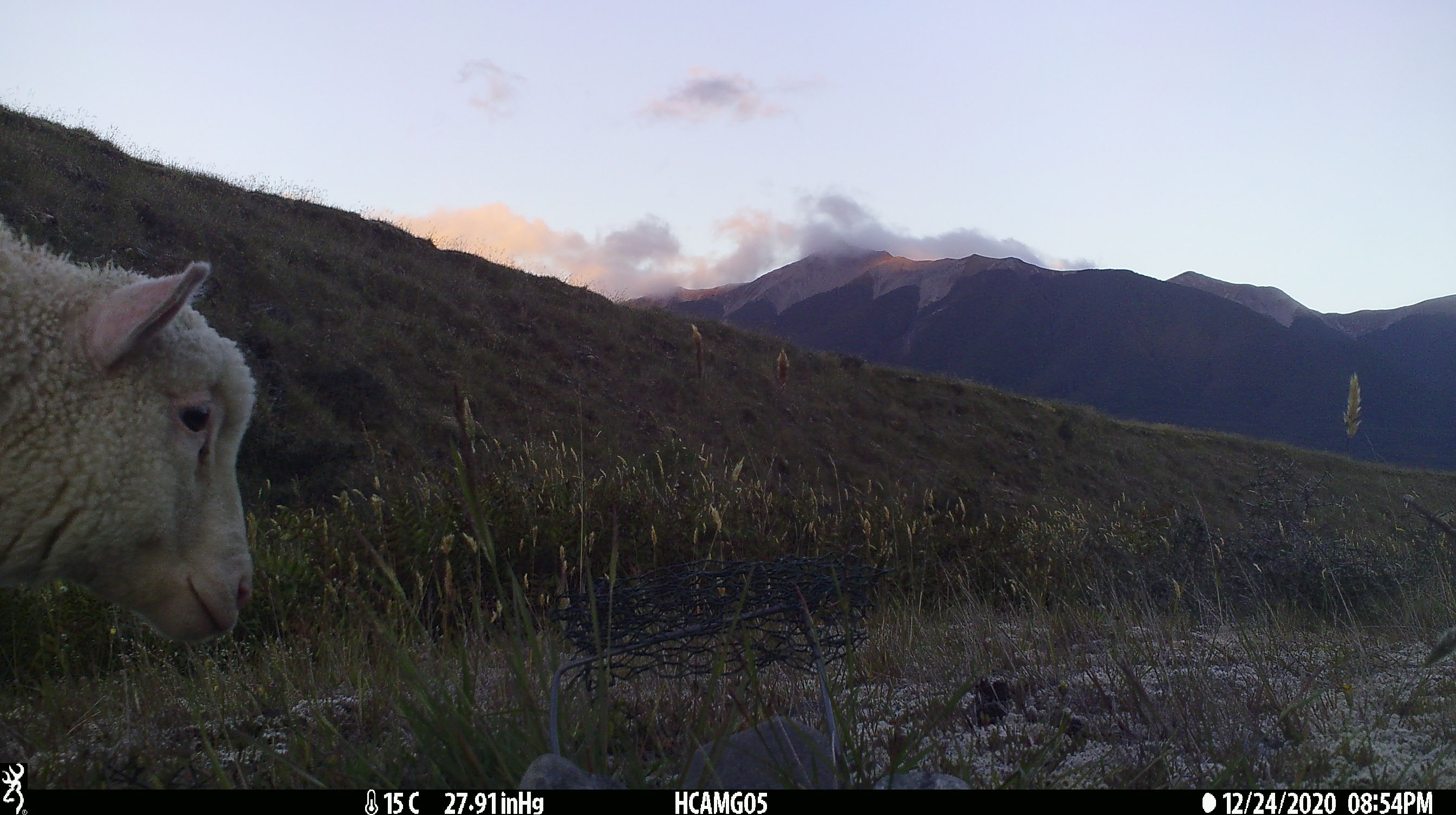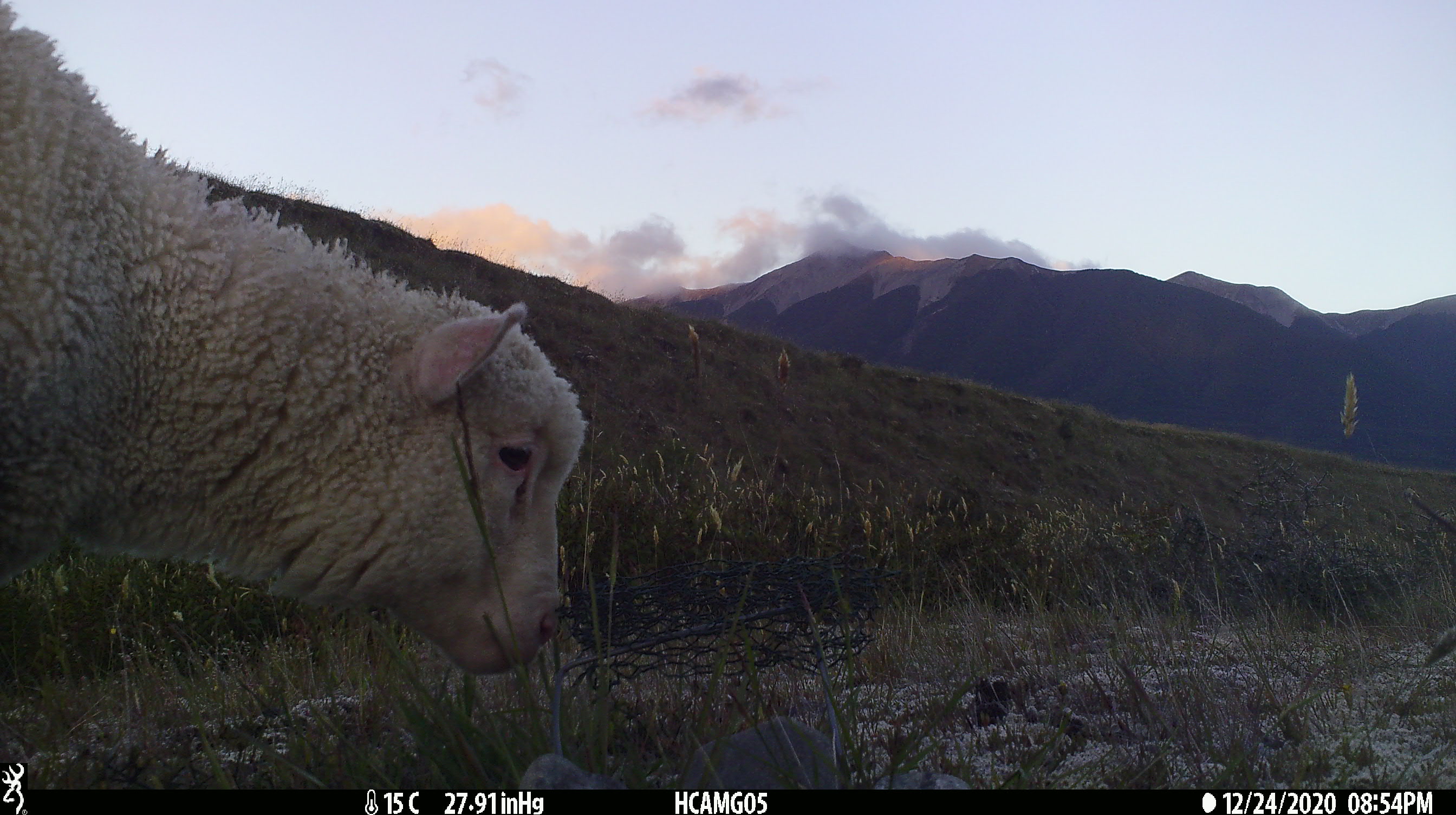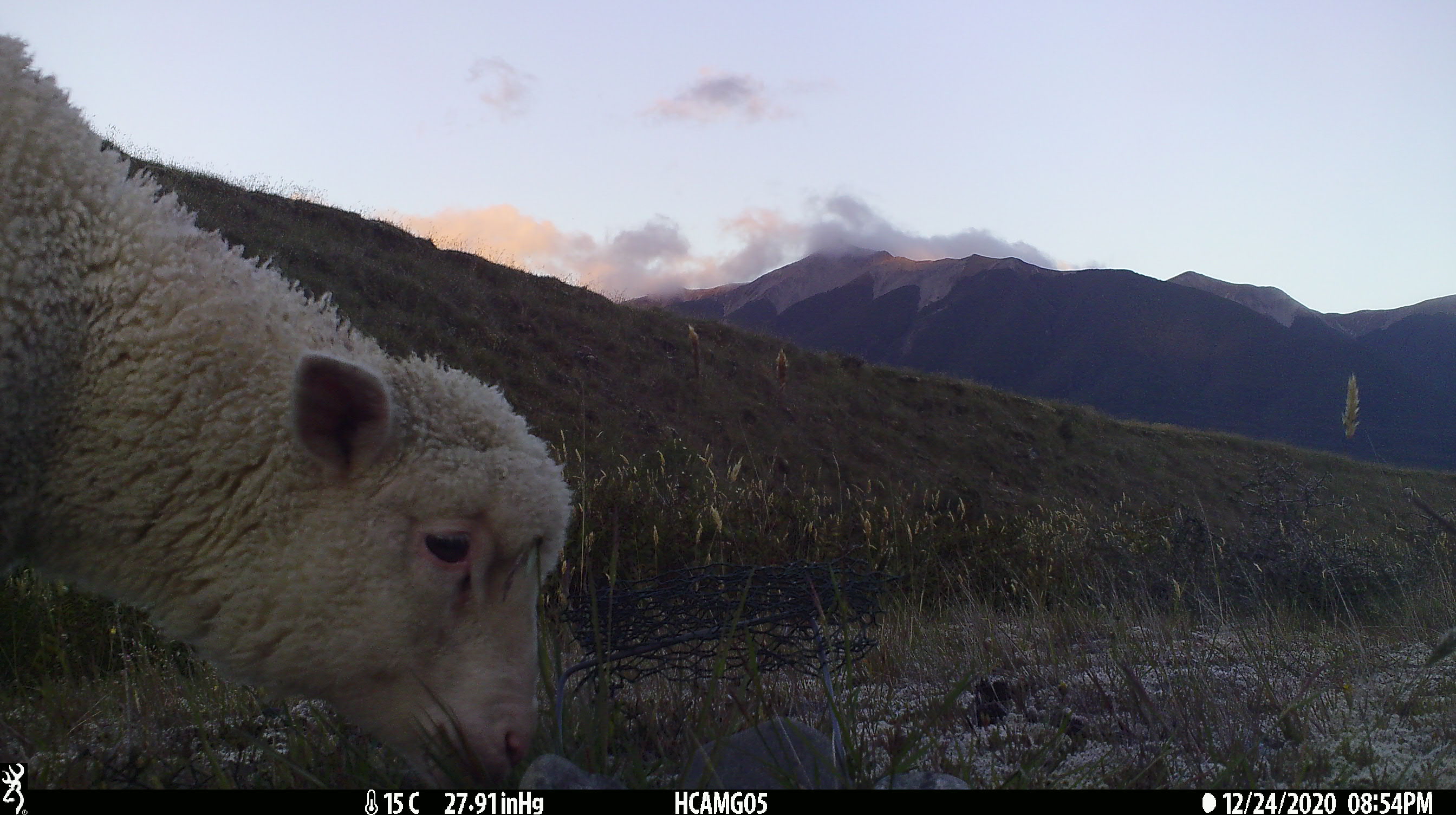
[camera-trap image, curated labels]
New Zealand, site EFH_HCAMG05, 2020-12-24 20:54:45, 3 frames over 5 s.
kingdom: Animalia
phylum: Chordata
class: Mammalia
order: Artiodactyla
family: Bovidae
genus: Ovis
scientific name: Ovis aries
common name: domestic sheep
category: sheep